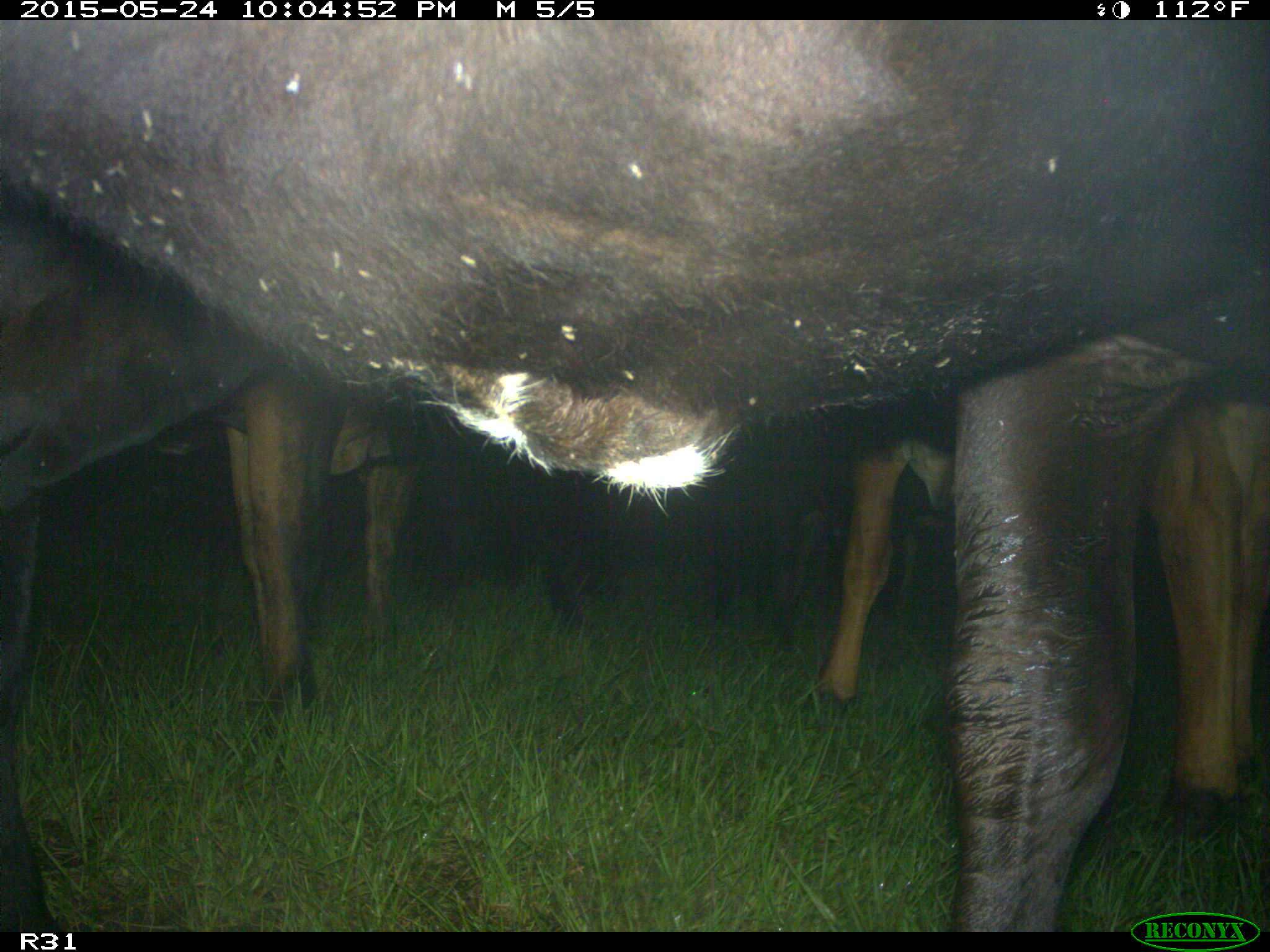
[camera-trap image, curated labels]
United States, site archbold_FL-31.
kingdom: Animalia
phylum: Chordata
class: Mammalia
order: Artiodactyla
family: Bovidae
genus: Bos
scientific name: Bos taurus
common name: domestic cow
Bos taurus (domestic cow).